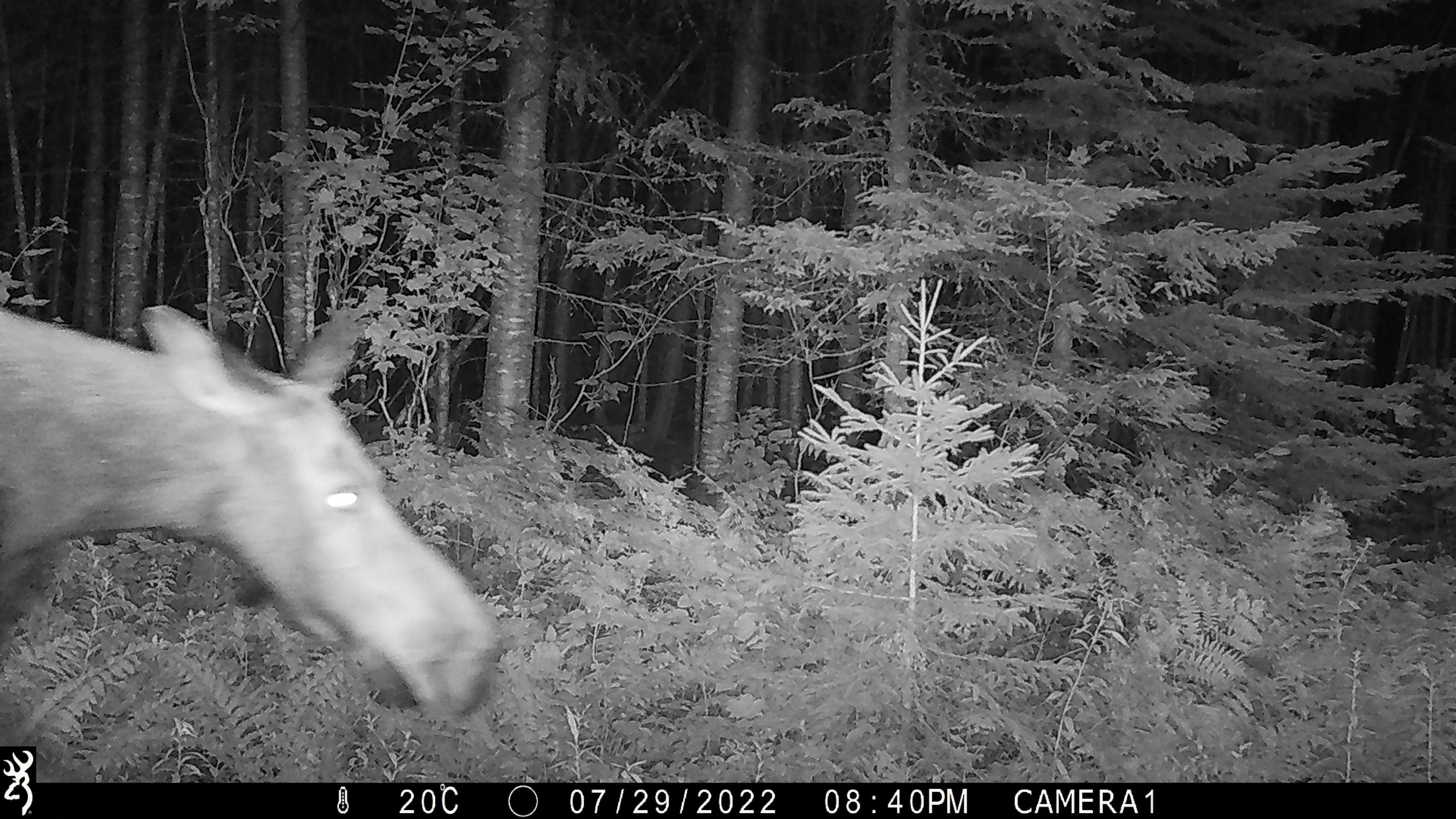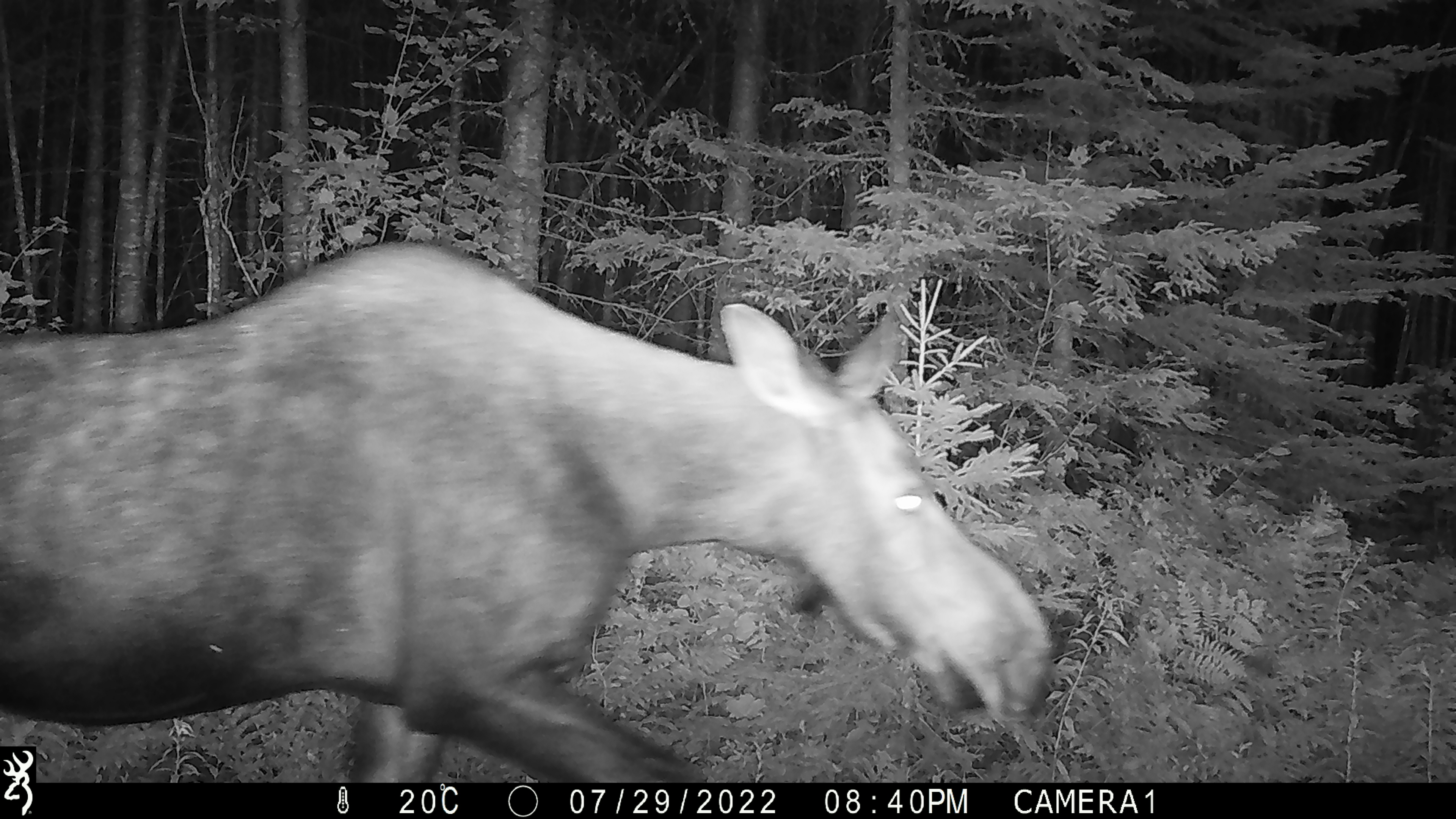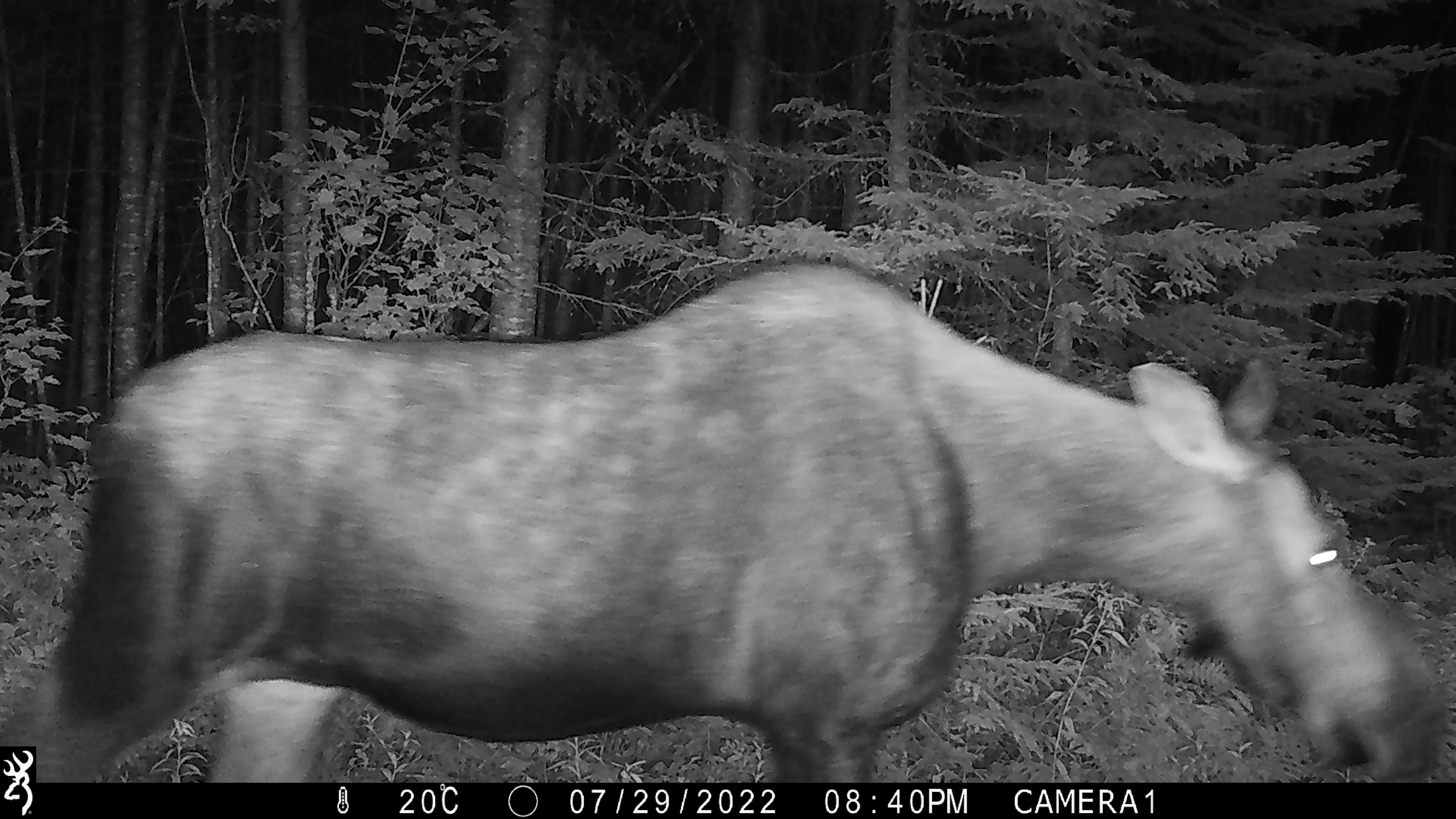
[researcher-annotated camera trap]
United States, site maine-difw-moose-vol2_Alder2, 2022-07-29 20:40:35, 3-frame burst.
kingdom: Animalia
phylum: Chordata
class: Mammalia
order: Artiodactyla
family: Cervidae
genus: Alces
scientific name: Alces alces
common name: moose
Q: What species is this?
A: Moose (Alces alces).